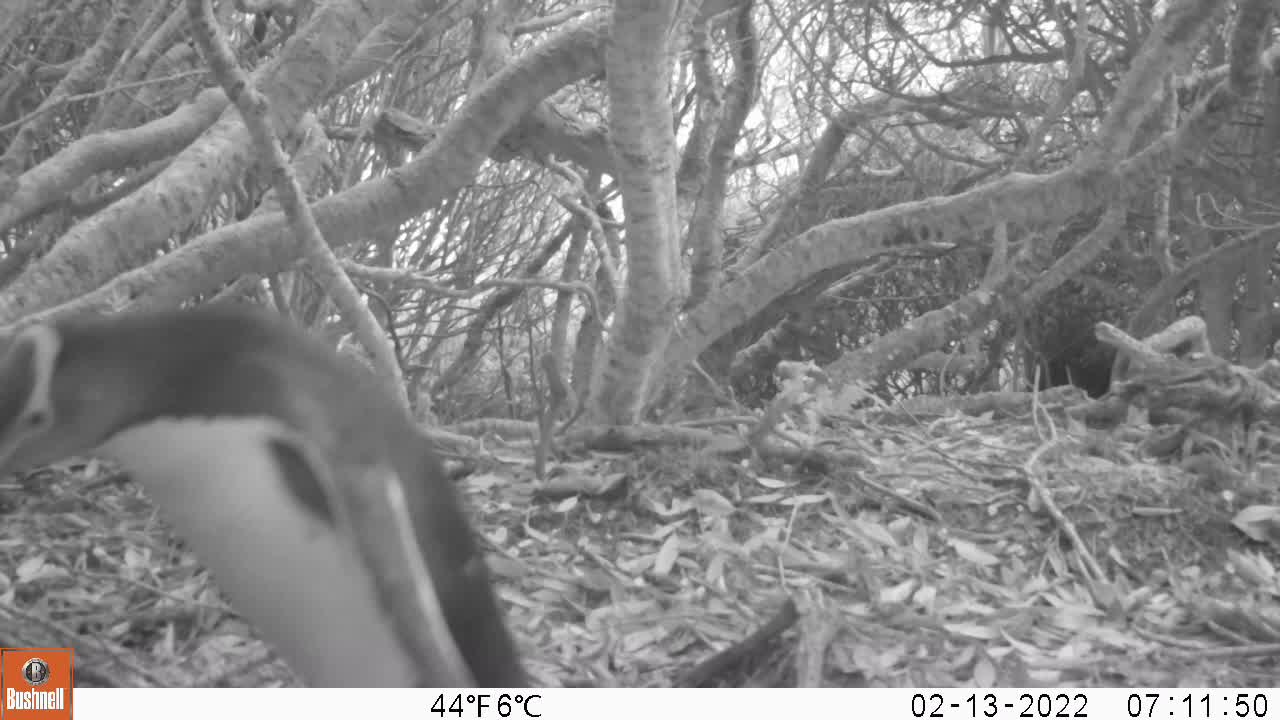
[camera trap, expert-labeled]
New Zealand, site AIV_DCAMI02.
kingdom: Animalia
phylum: Chordata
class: Aves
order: Sphenisciformes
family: Spheniscidae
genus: Megadyptes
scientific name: Megadyptes antipodes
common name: yellow-eyed penguin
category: yellow eyed penguin